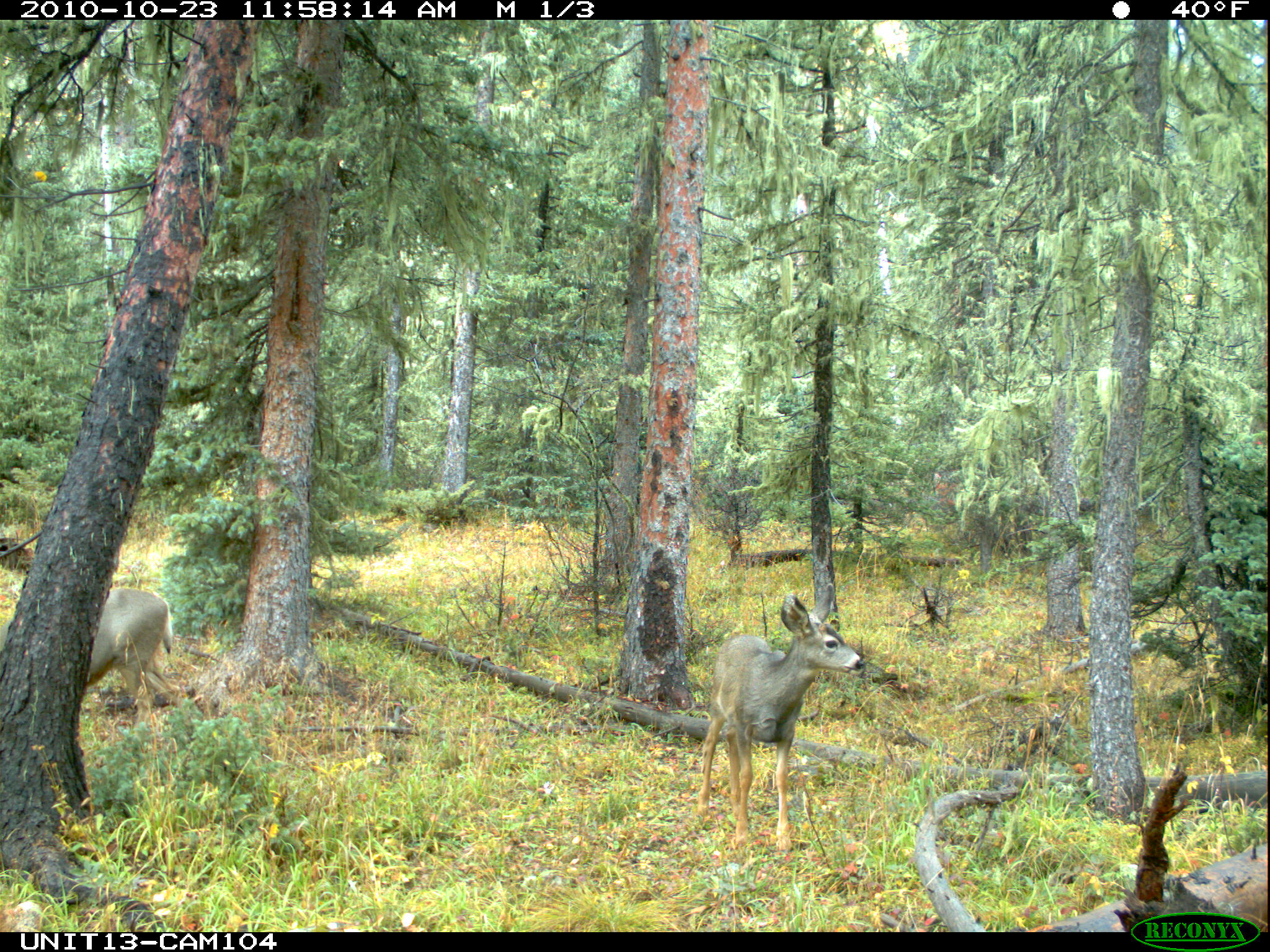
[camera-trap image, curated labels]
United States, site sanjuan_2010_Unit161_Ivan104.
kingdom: Animalia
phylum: Chordata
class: Mammalia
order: Artiodactyla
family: Cervidae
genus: Odocoileus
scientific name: Odocoileus hemionus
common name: mule deer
Odocoileus hemionus (mule deer).